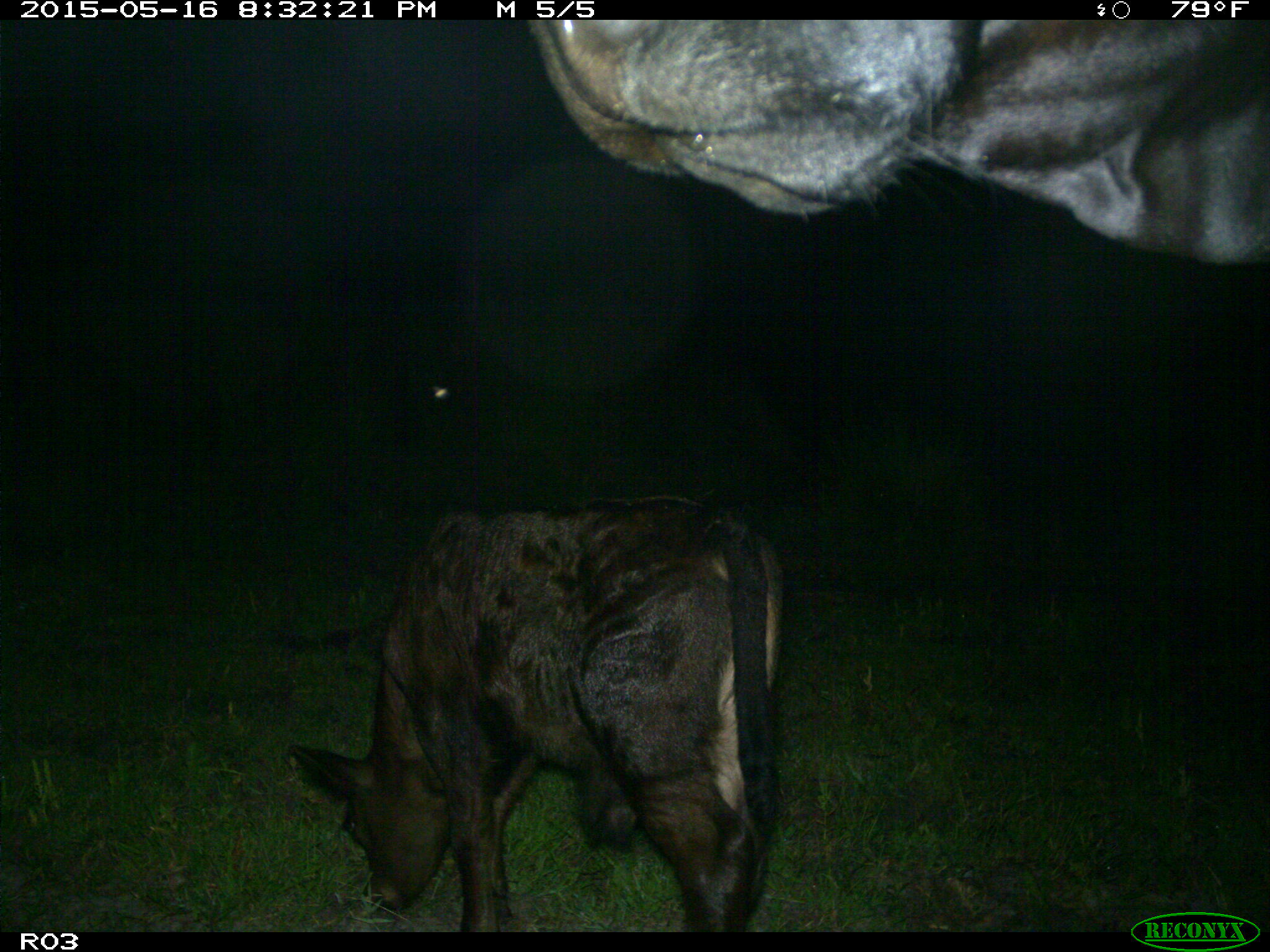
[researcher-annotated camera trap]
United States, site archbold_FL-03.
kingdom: Animalia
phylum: Chordata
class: Mammalia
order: Artiodactyla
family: Bovidae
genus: Bos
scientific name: Bos taurus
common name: domestic cow